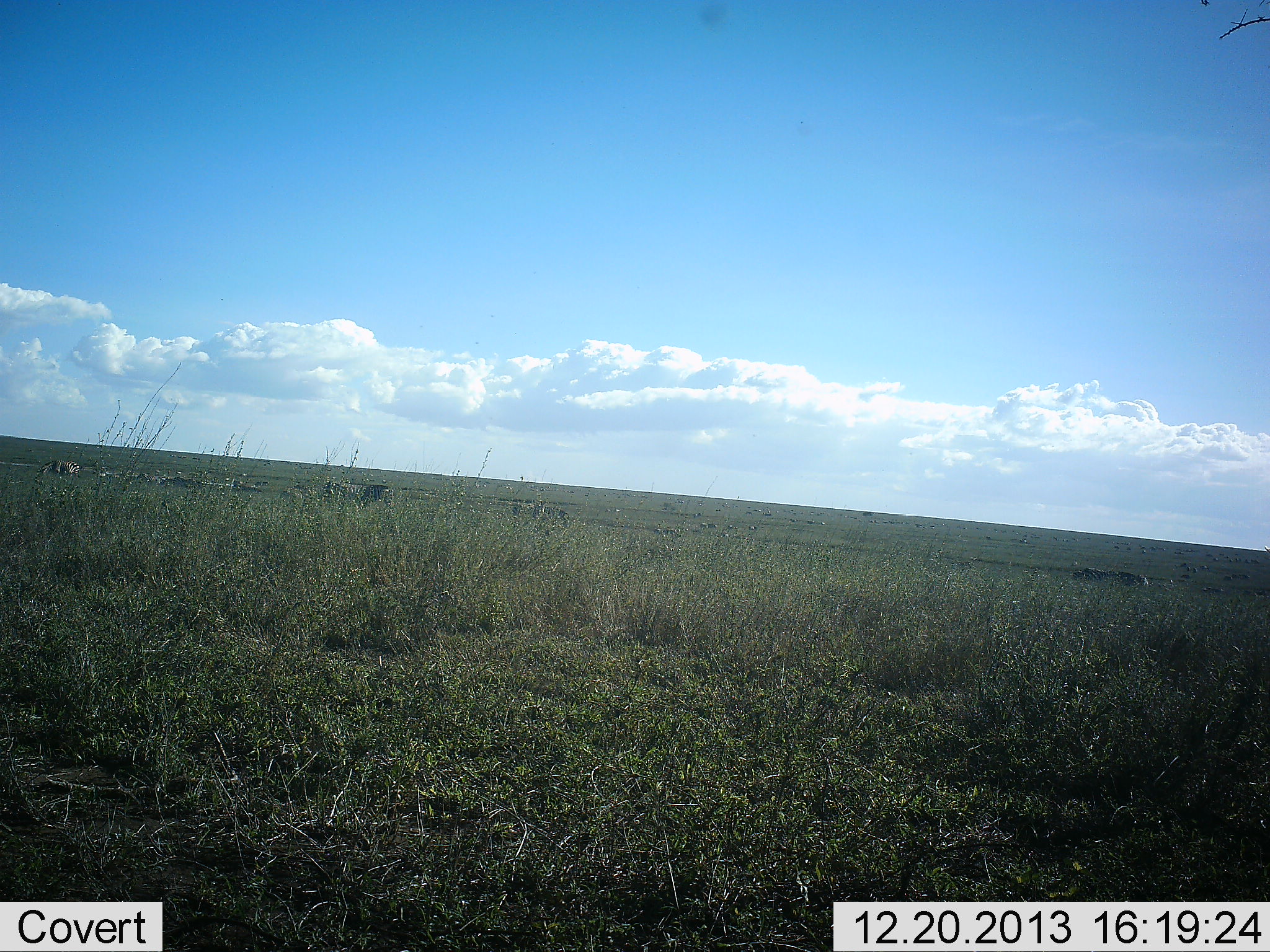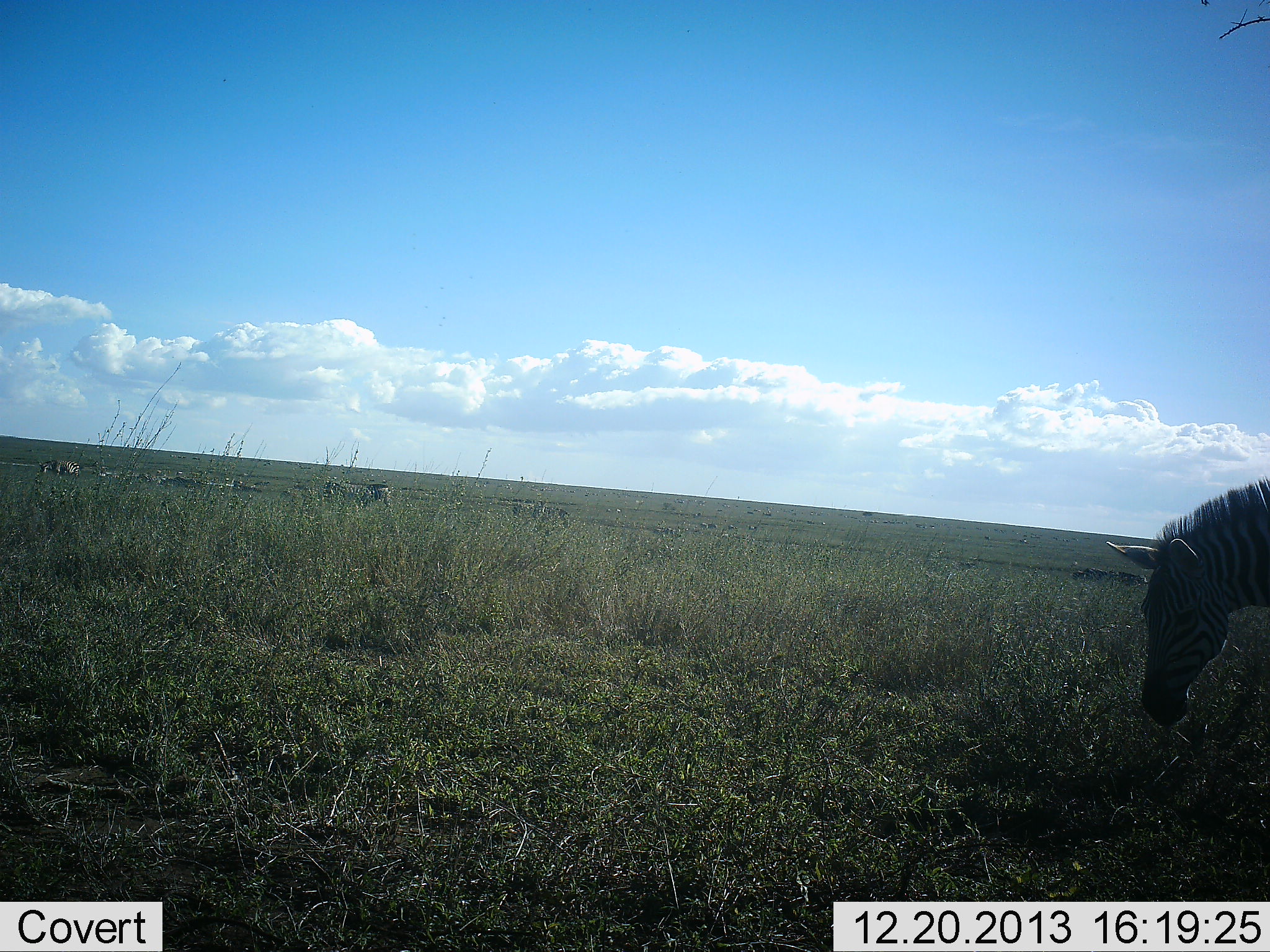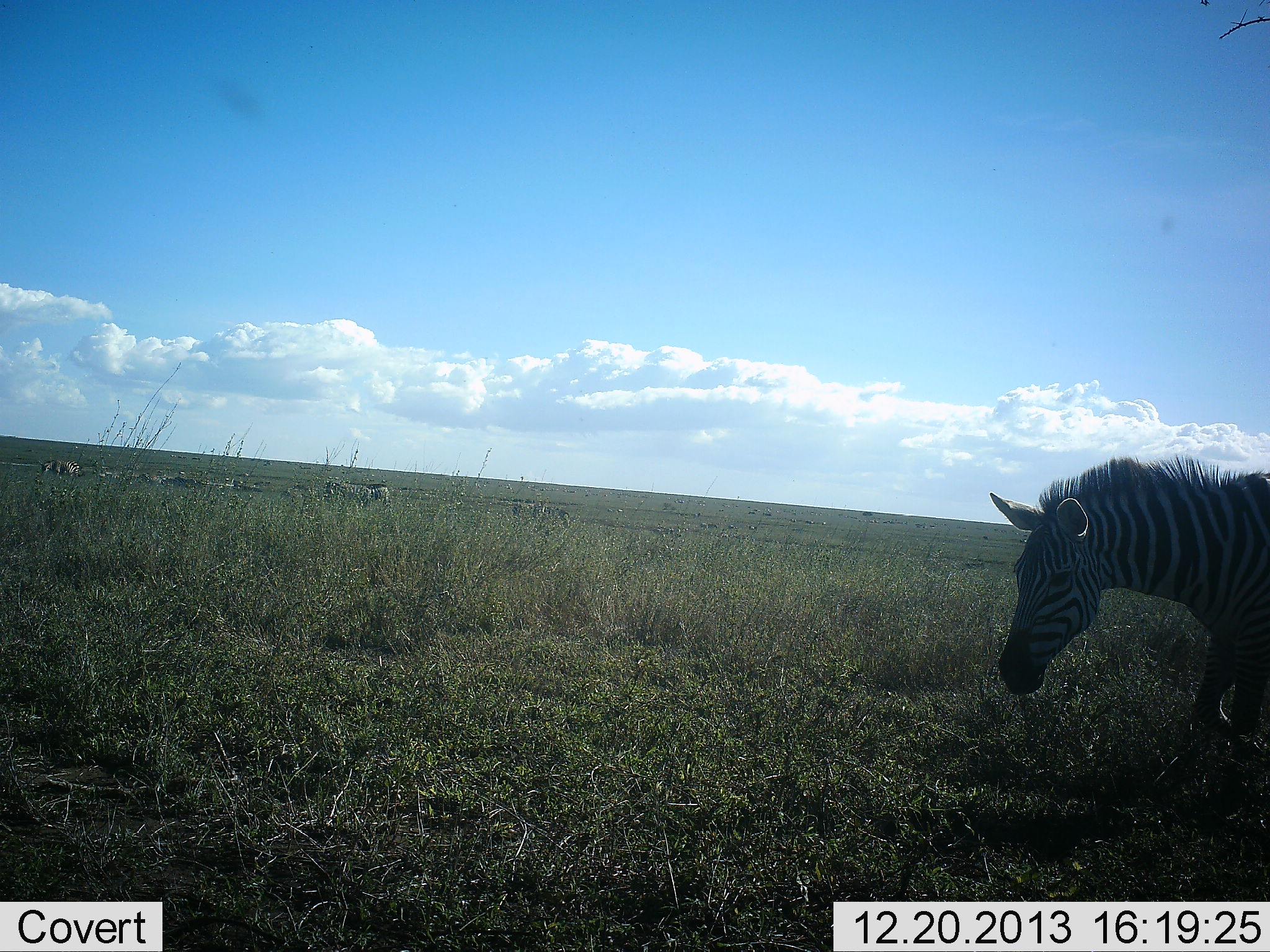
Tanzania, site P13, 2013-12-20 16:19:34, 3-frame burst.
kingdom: Animalia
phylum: Chordata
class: Mammalia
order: Perissodactyla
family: Equidae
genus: Equus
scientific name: Equus quagga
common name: plains zebra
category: zebra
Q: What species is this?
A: Zebra (plains zebra) (Equus quagga).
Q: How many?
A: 4.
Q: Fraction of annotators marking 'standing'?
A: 36%.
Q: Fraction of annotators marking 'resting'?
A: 9%.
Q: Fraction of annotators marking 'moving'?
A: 73%.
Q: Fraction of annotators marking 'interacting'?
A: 9%.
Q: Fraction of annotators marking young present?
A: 0%.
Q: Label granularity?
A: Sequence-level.